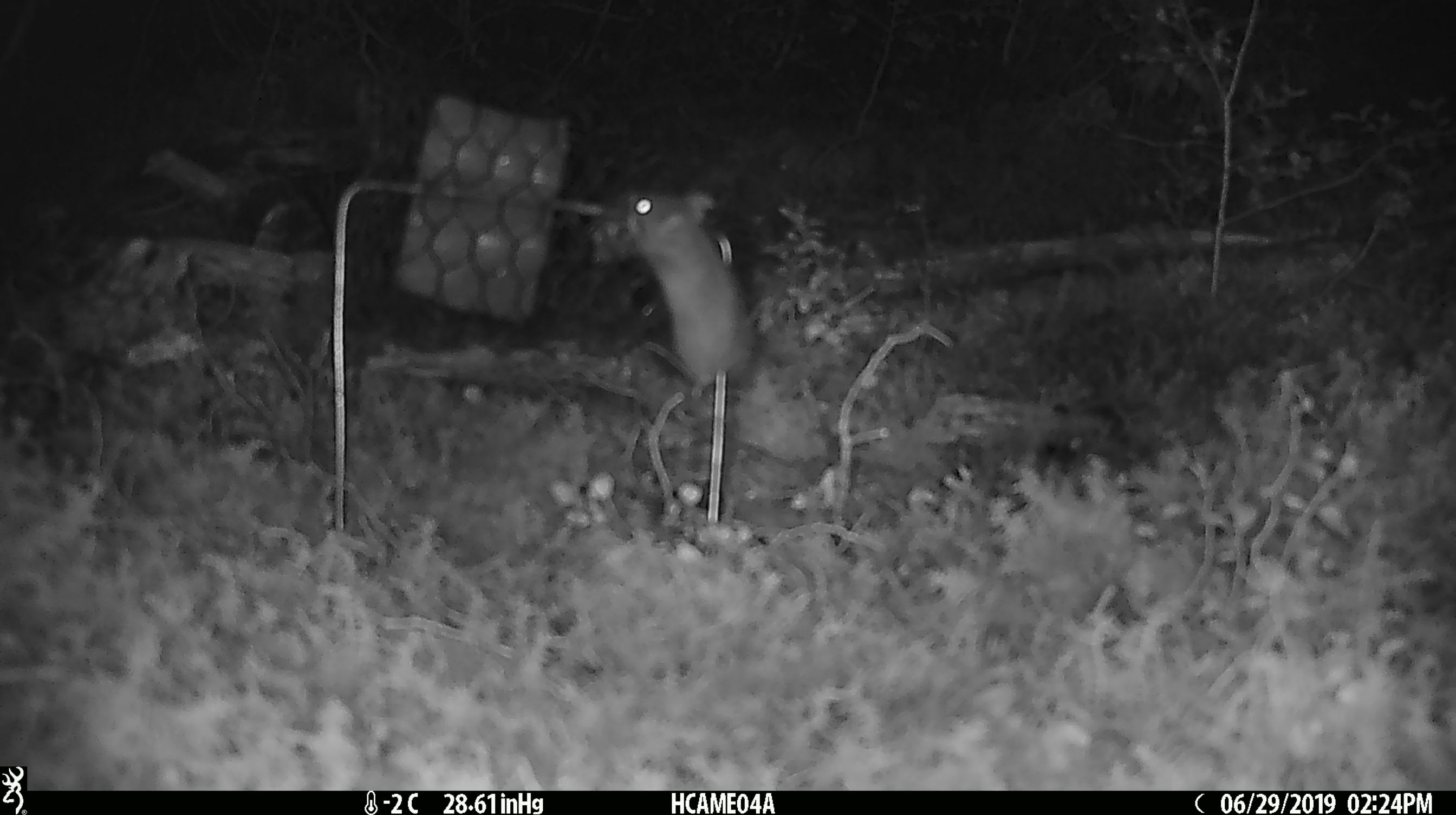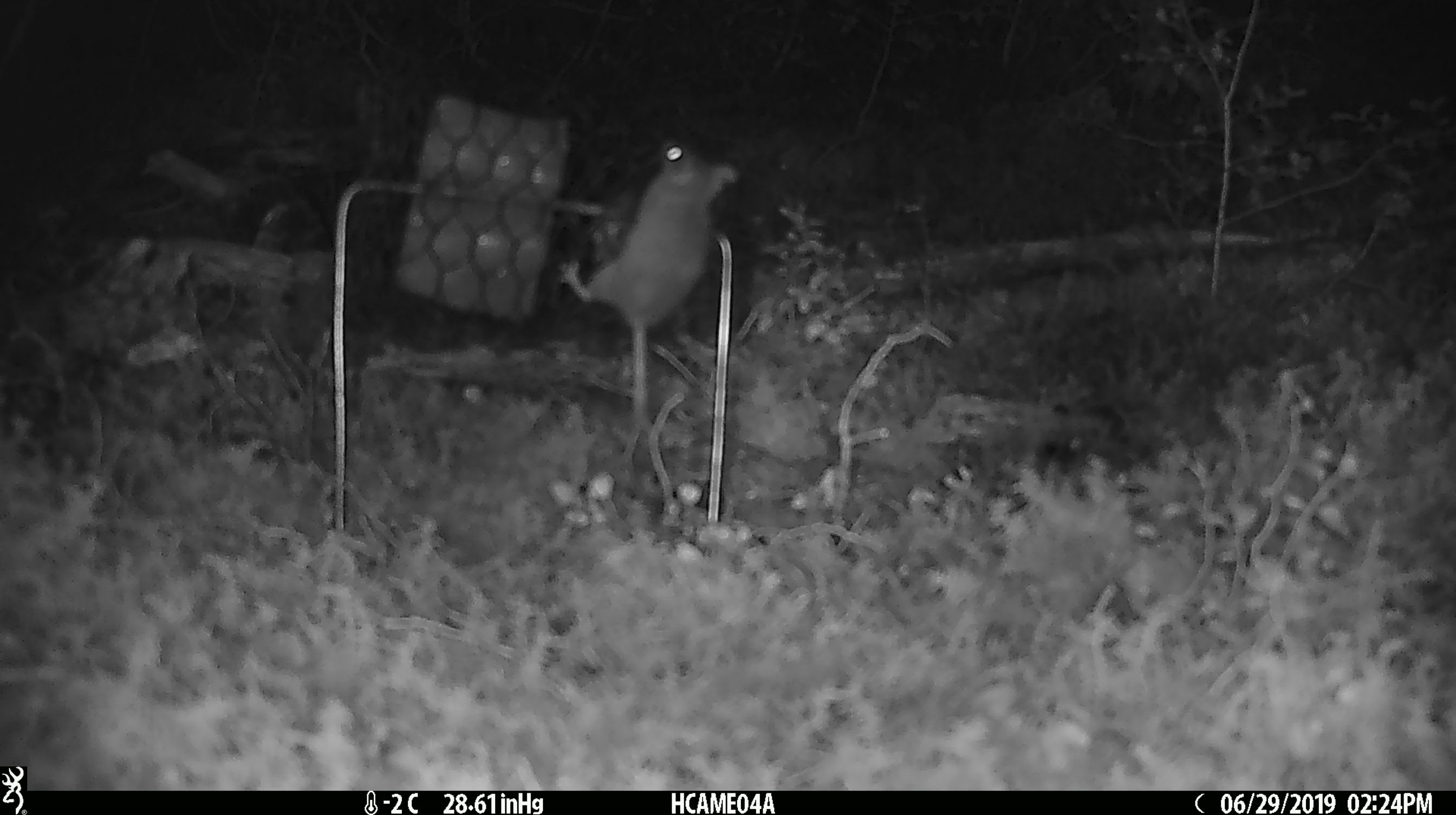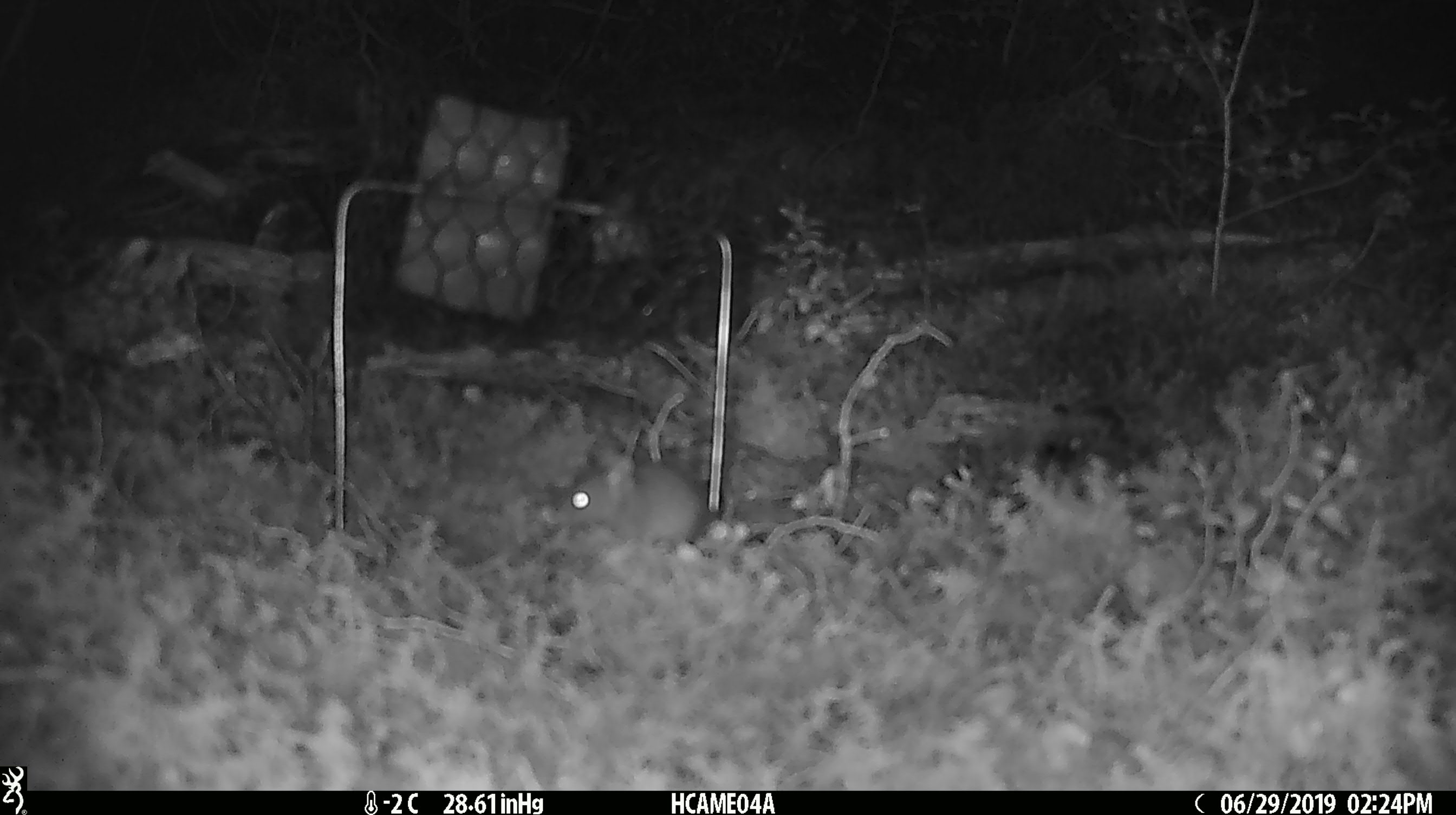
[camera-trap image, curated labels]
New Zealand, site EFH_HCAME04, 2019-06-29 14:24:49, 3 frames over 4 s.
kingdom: Animalia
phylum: Chordata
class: Mammalia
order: Rodentia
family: Muridae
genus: Mus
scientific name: Mus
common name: mouse